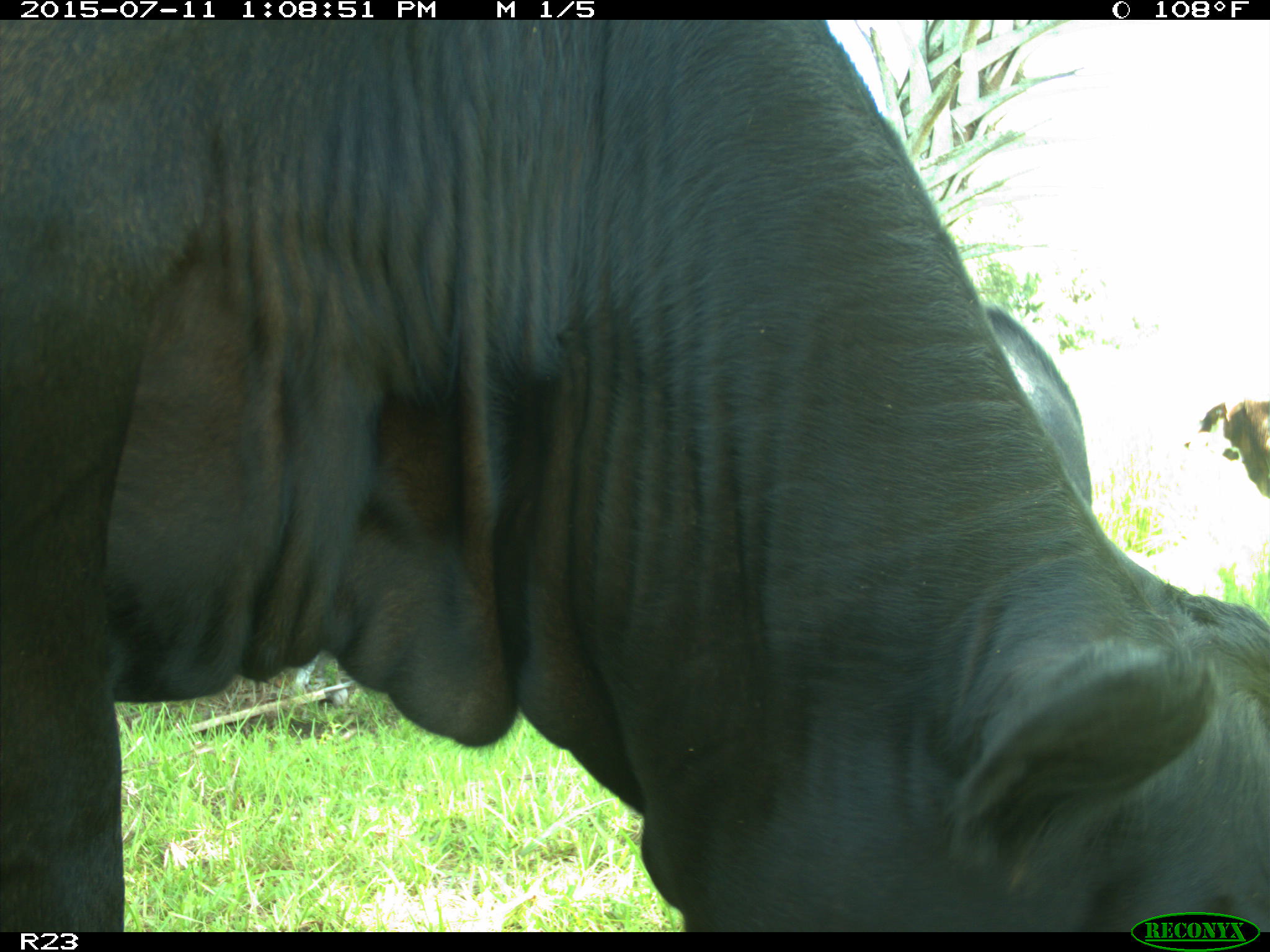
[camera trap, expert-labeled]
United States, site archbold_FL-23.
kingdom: Animalia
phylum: Chordata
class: Mammalia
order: Artiodactyla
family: Bovidae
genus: Bos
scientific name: Bos taurus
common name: domestic cow